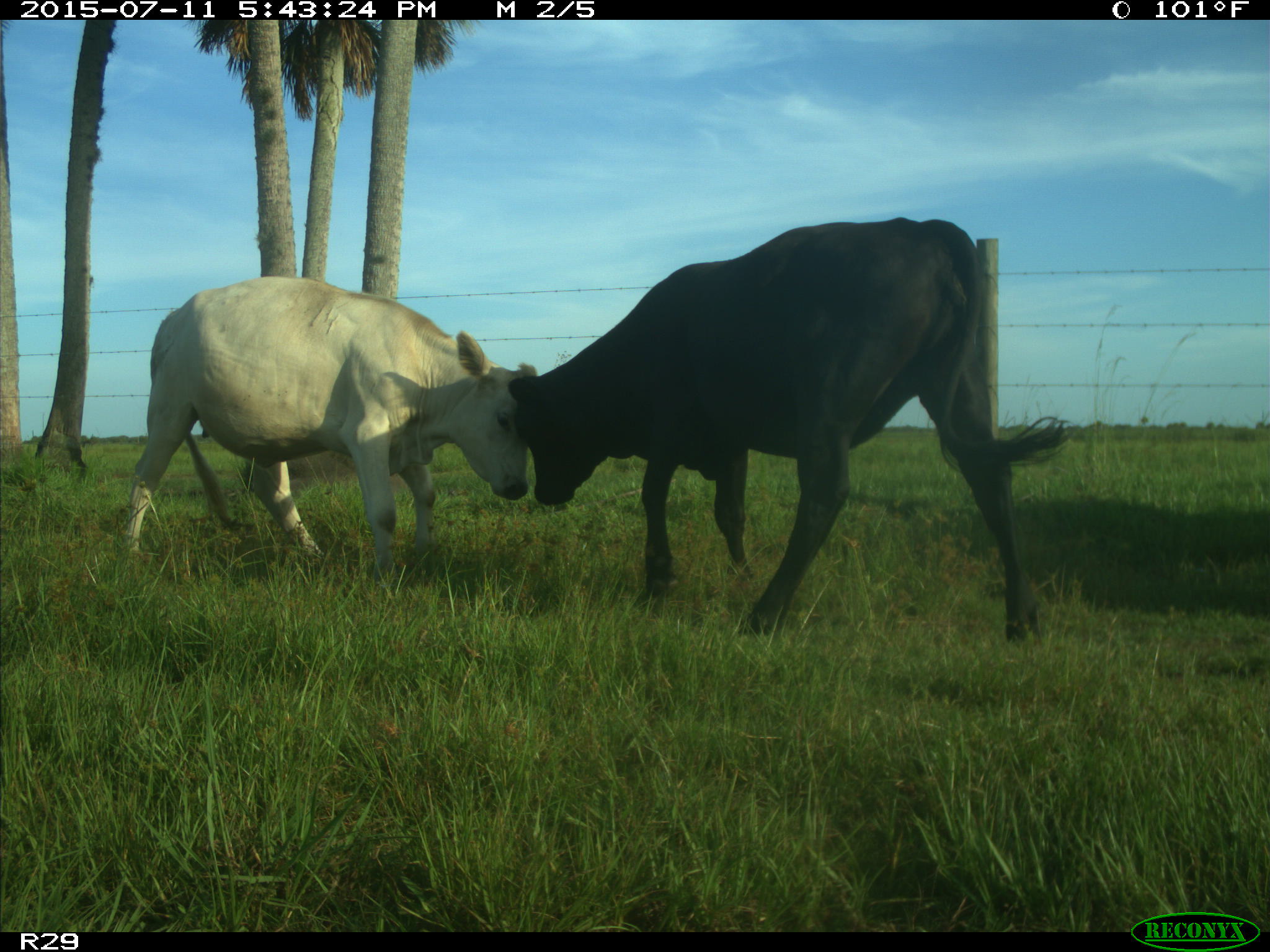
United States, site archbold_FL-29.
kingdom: Animalia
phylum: Chordata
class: Mammalia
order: Artiodactyla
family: Bovidae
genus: Bos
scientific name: Bos taurus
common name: domestic cow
Bos taurus (domestic cow).